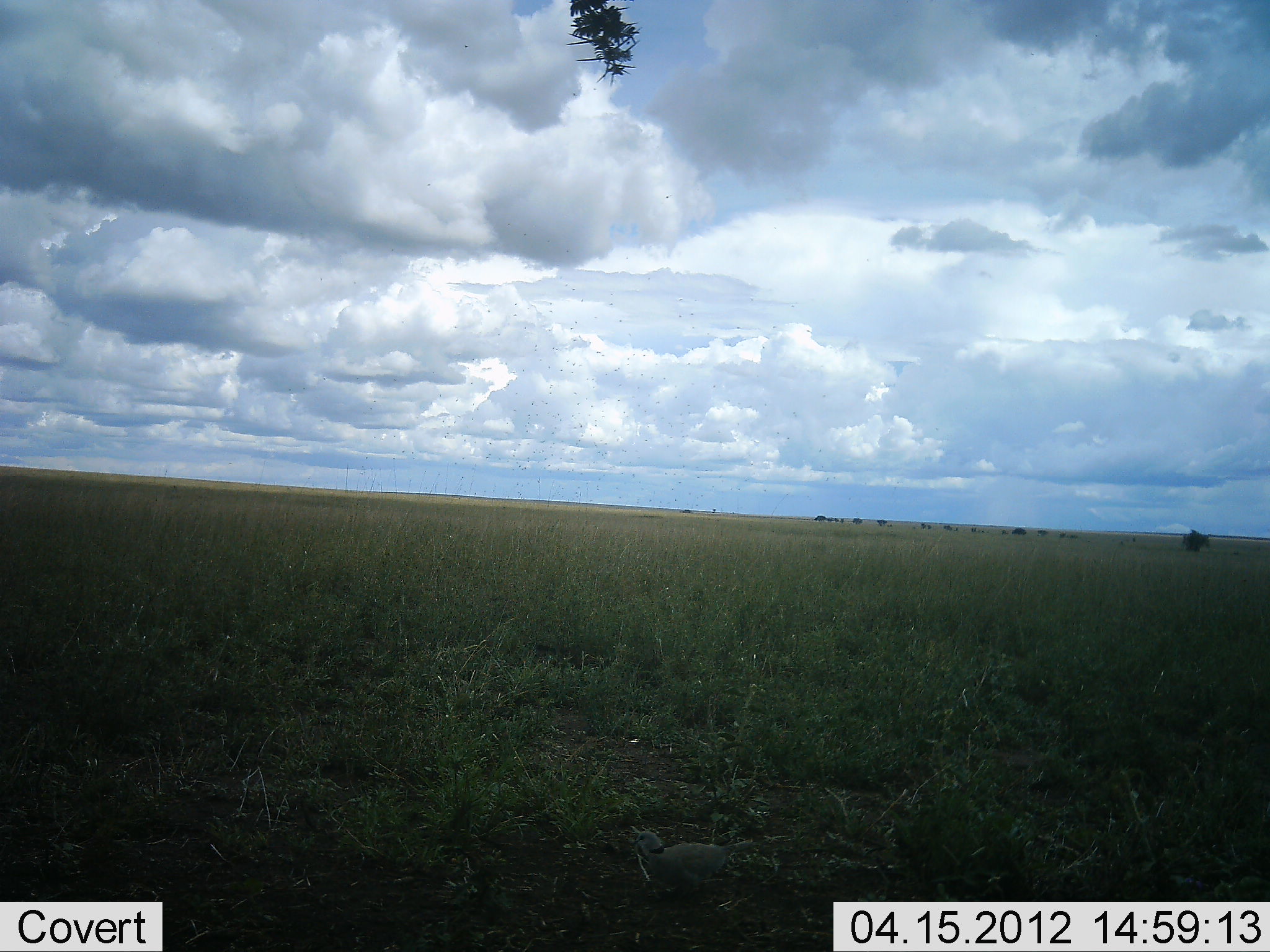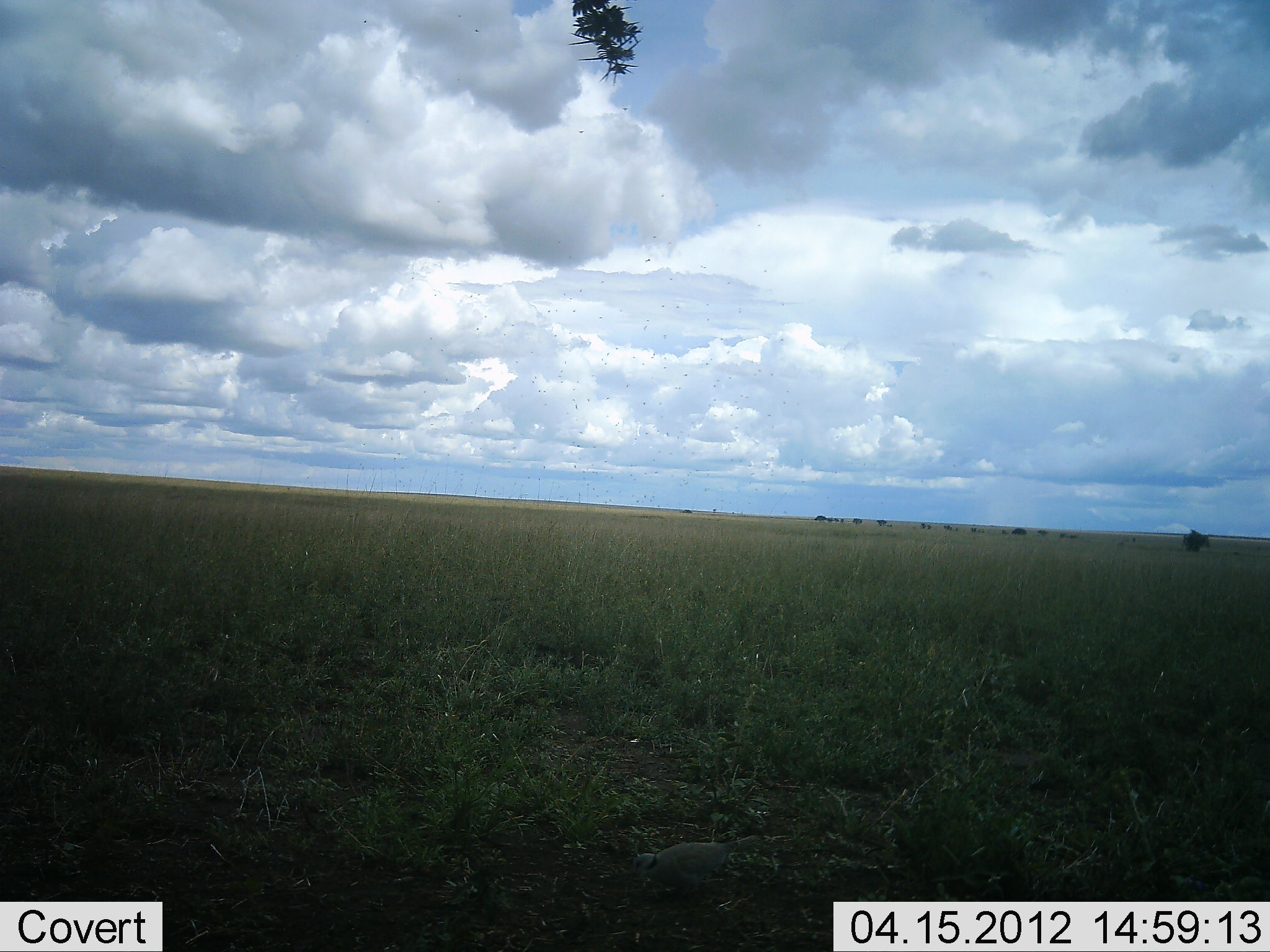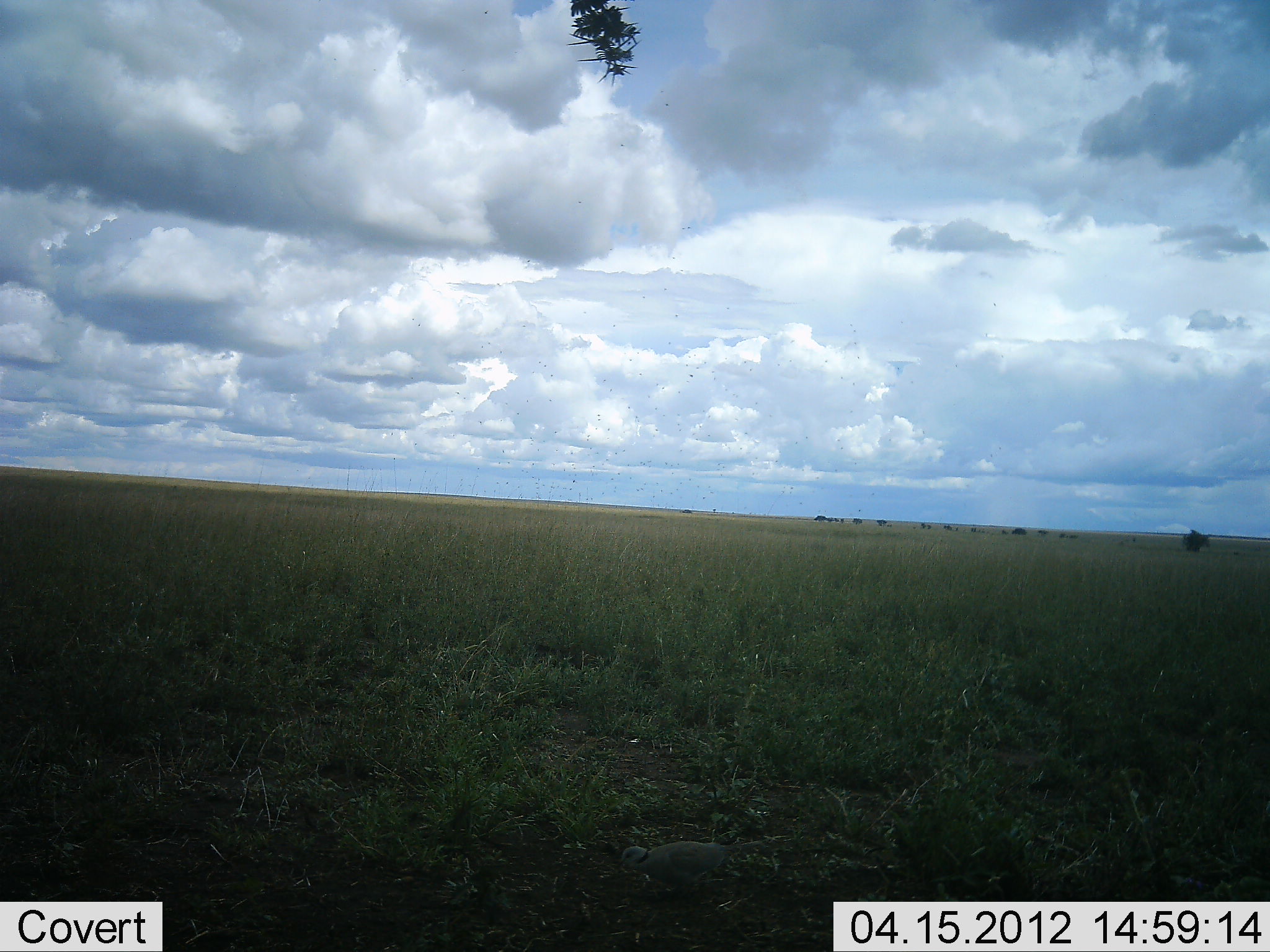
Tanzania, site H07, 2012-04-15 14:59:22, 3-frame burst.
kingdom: Animalia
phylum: Chordata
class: Aves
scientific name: Aves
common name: bird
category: otherbird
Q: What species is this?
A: Otherbird (bird) (Aves).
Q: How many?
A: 1.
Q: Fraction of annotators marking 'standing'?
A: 36%.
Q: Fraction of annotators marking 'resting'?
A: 0%.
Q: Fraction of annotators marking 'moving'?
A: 21%.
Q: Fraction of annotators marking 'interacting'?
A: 0%.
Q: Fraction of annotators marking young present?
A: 0%.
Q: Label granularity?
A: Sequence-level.